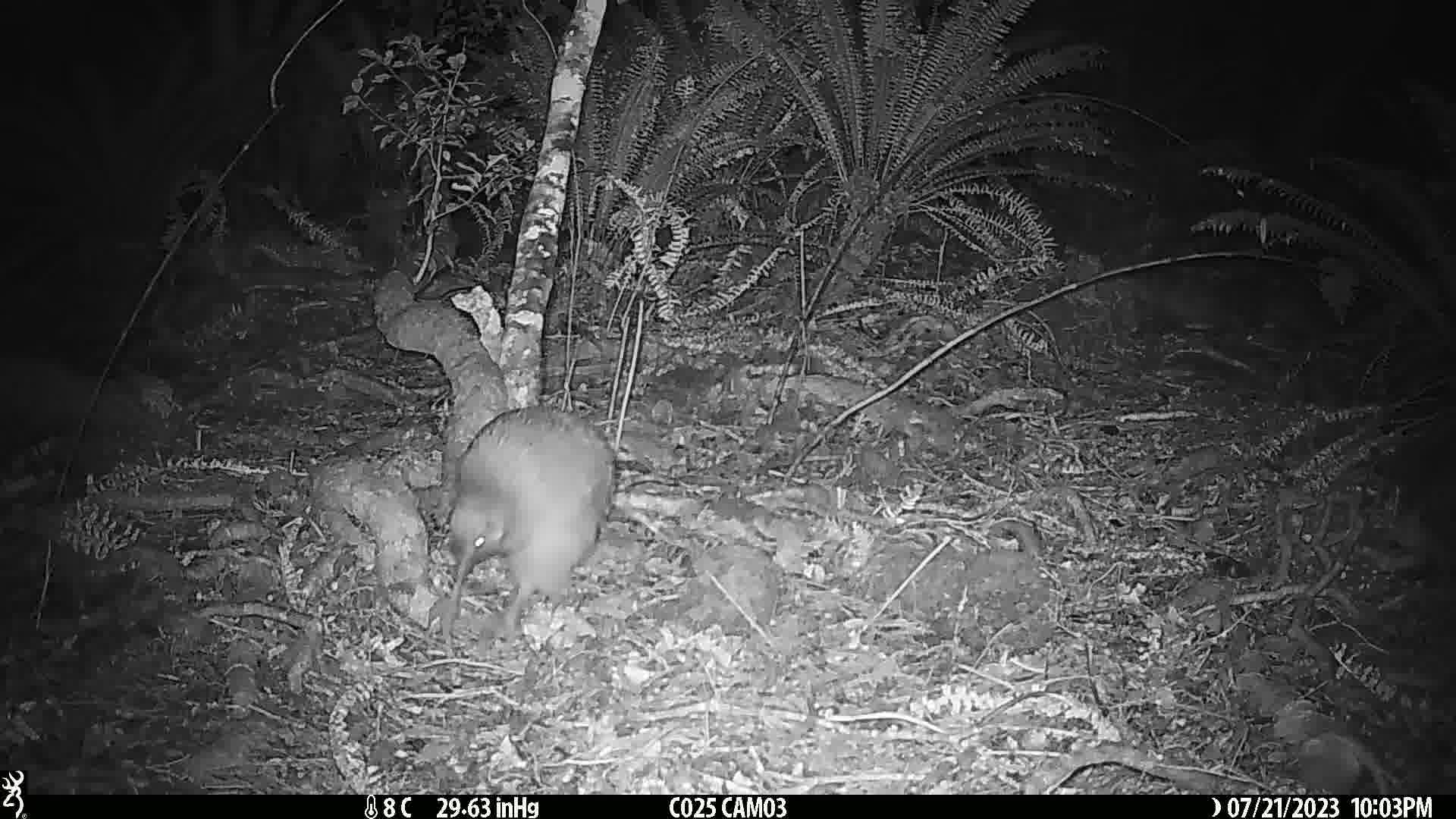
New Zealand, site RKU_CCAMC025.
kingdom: Animalia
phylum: Chordata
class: Aves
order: Apterygiformes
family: Apterygidae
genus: Apteryx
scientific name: Apteryx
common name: kiwi